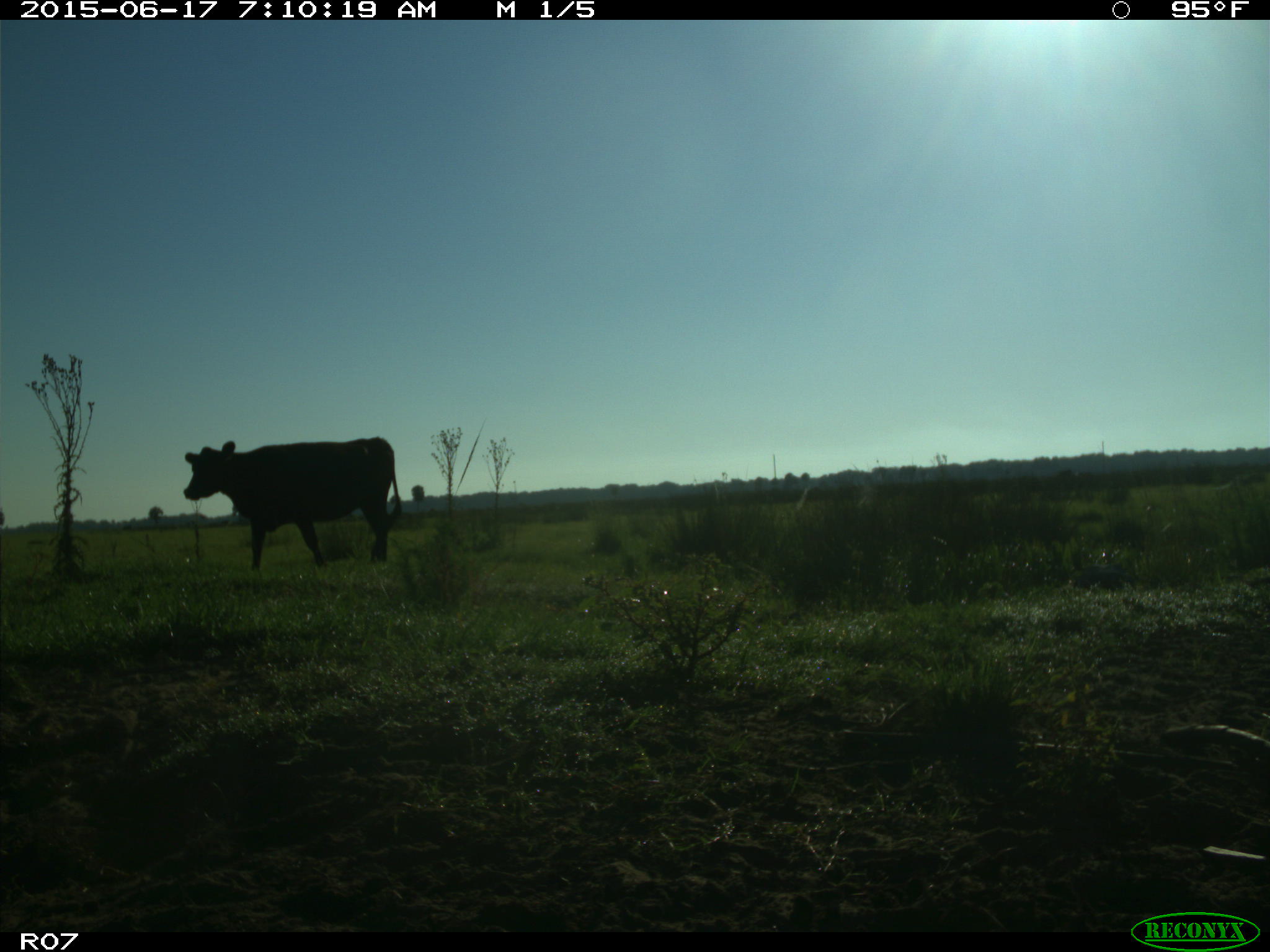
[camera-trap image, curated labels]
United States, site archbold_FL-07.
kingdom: Animalia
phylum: Chordata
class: Mammalia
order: Artiodactyla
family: Bovidae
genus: Bos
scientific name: Bos taurus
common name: domestic cow